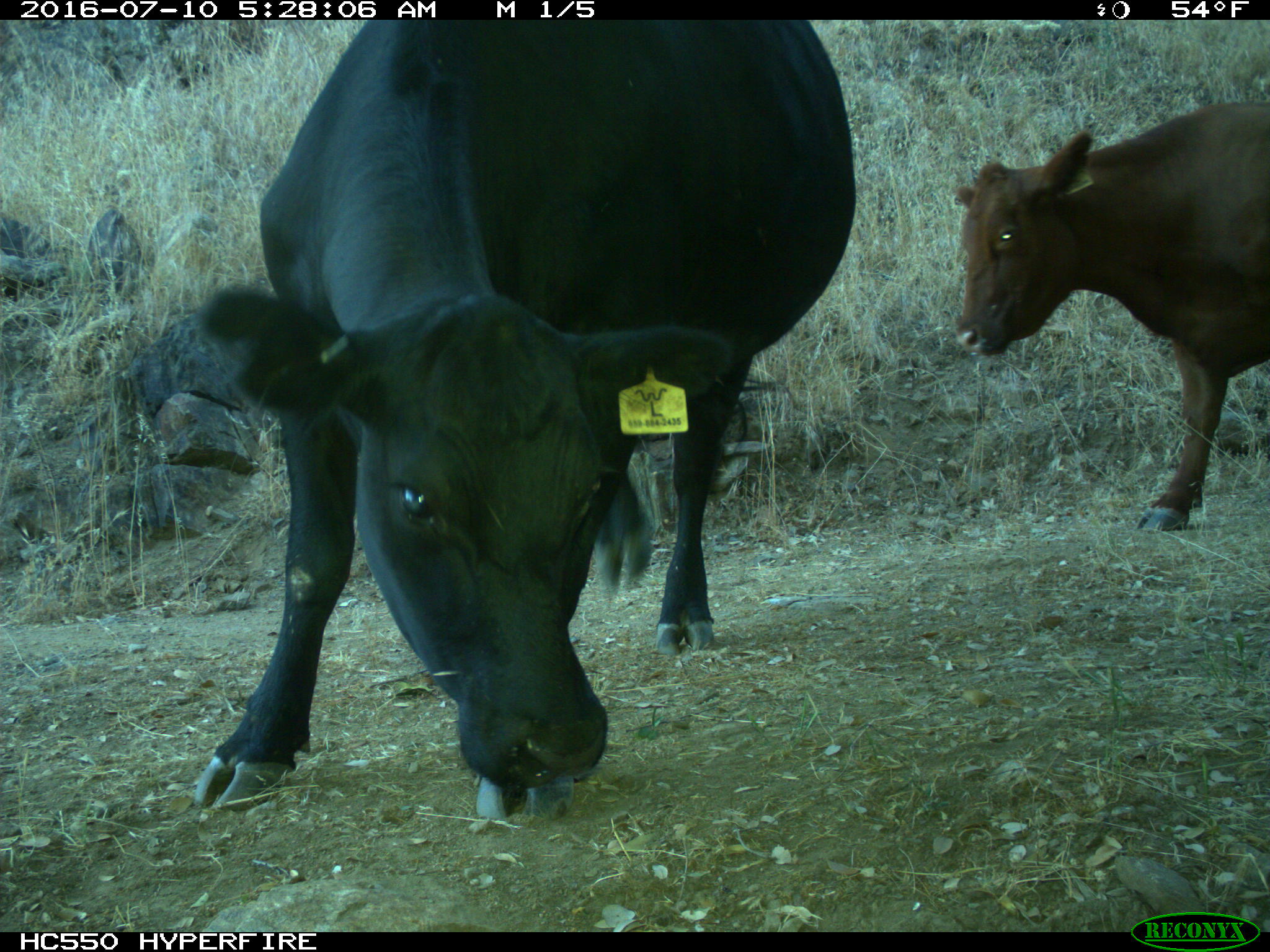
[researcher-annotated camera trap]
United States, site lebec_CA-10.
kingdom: Animalia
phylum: Chordata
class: Mammalia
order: Artiodactyla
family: Bovidae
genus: Bos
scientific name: Bos taurus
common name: domestic cow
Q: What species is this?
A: Bos taurus (domestic cow).